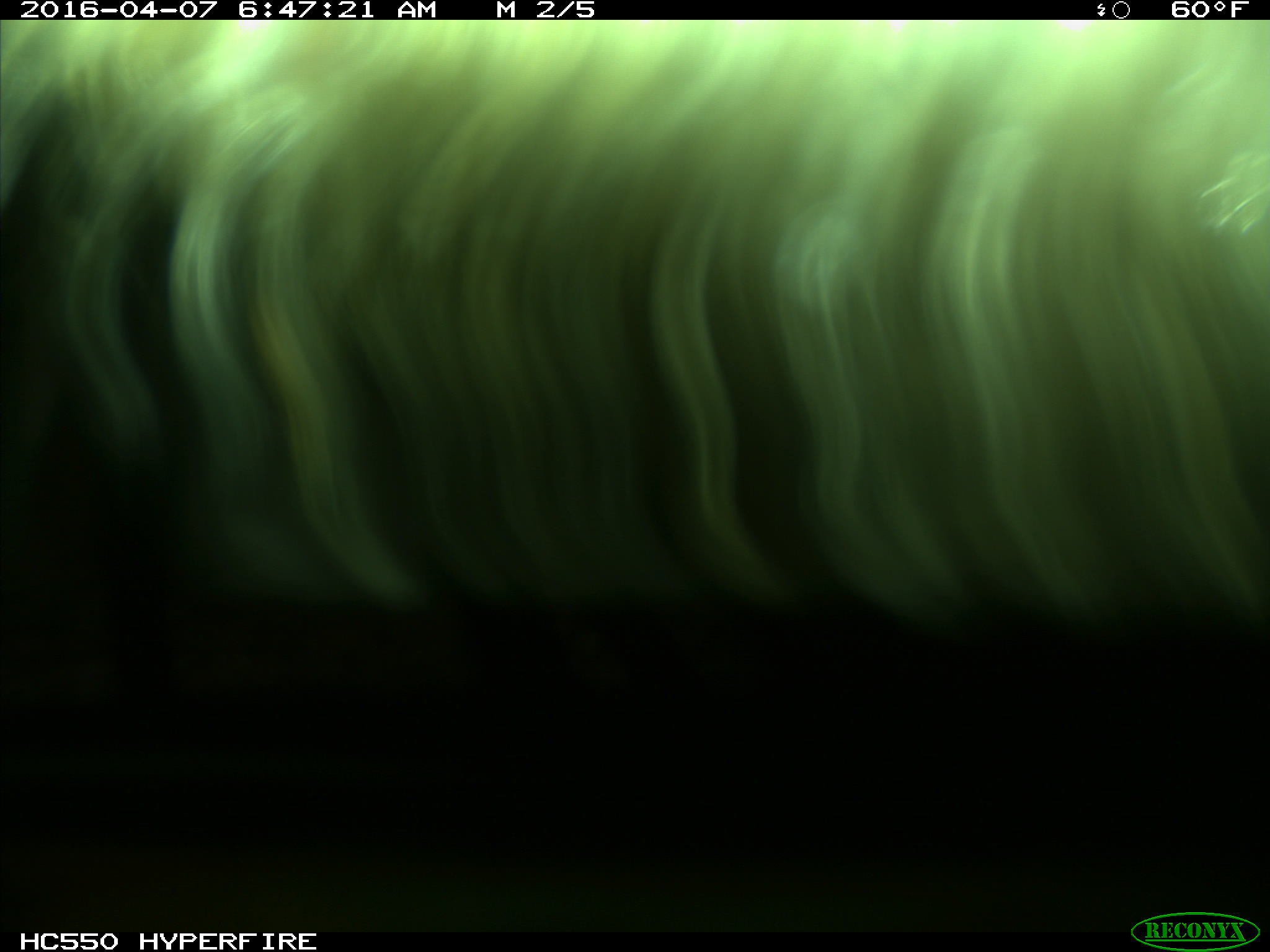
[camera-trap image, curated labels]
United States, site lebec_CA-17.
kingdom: Animalia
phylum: Chordata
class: Mammalia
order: Artiodactyla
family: Bovidae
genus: Bos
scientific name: Bos taurus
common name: domestic cow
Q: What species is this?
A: Bos taurus (domestic cow).